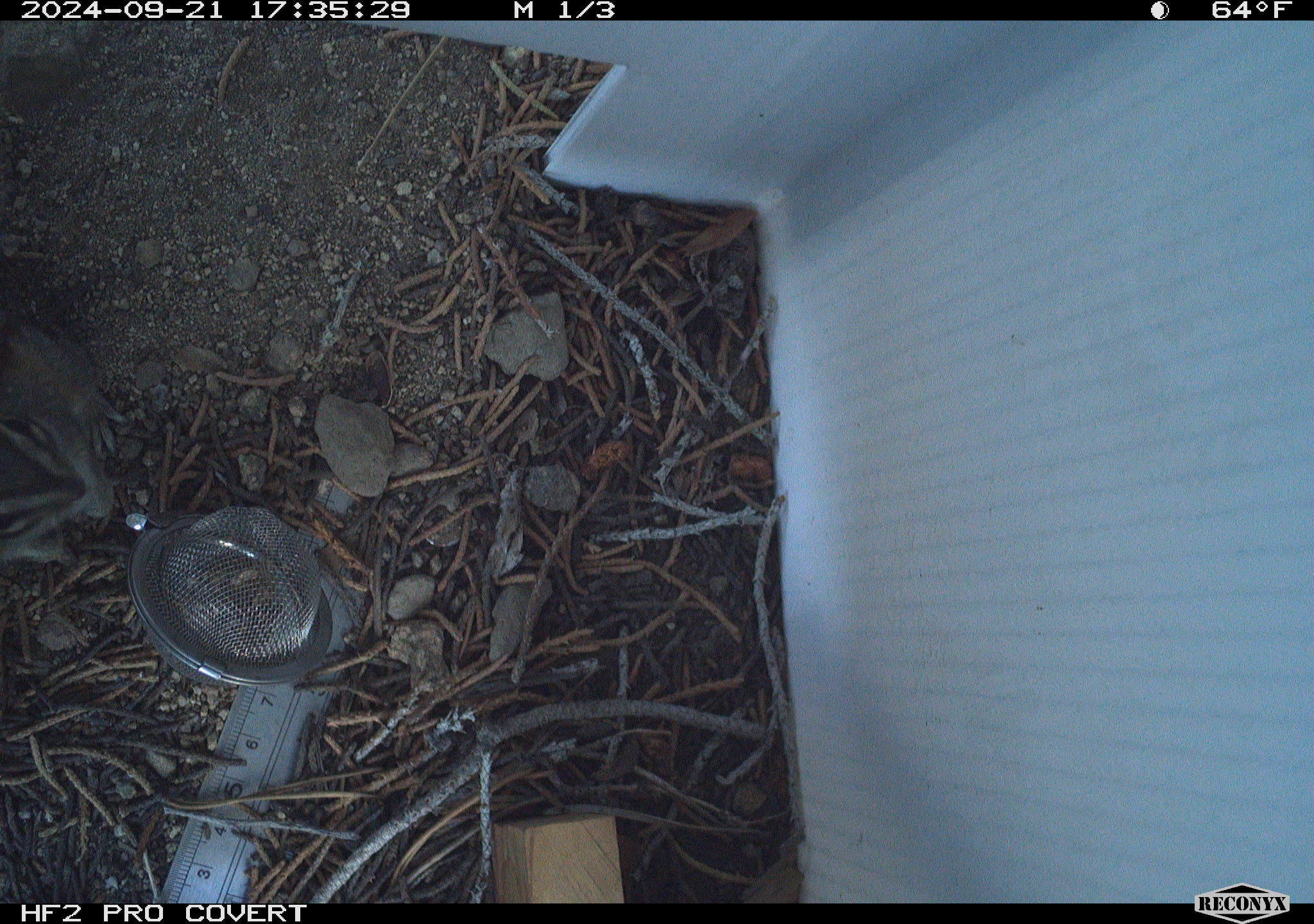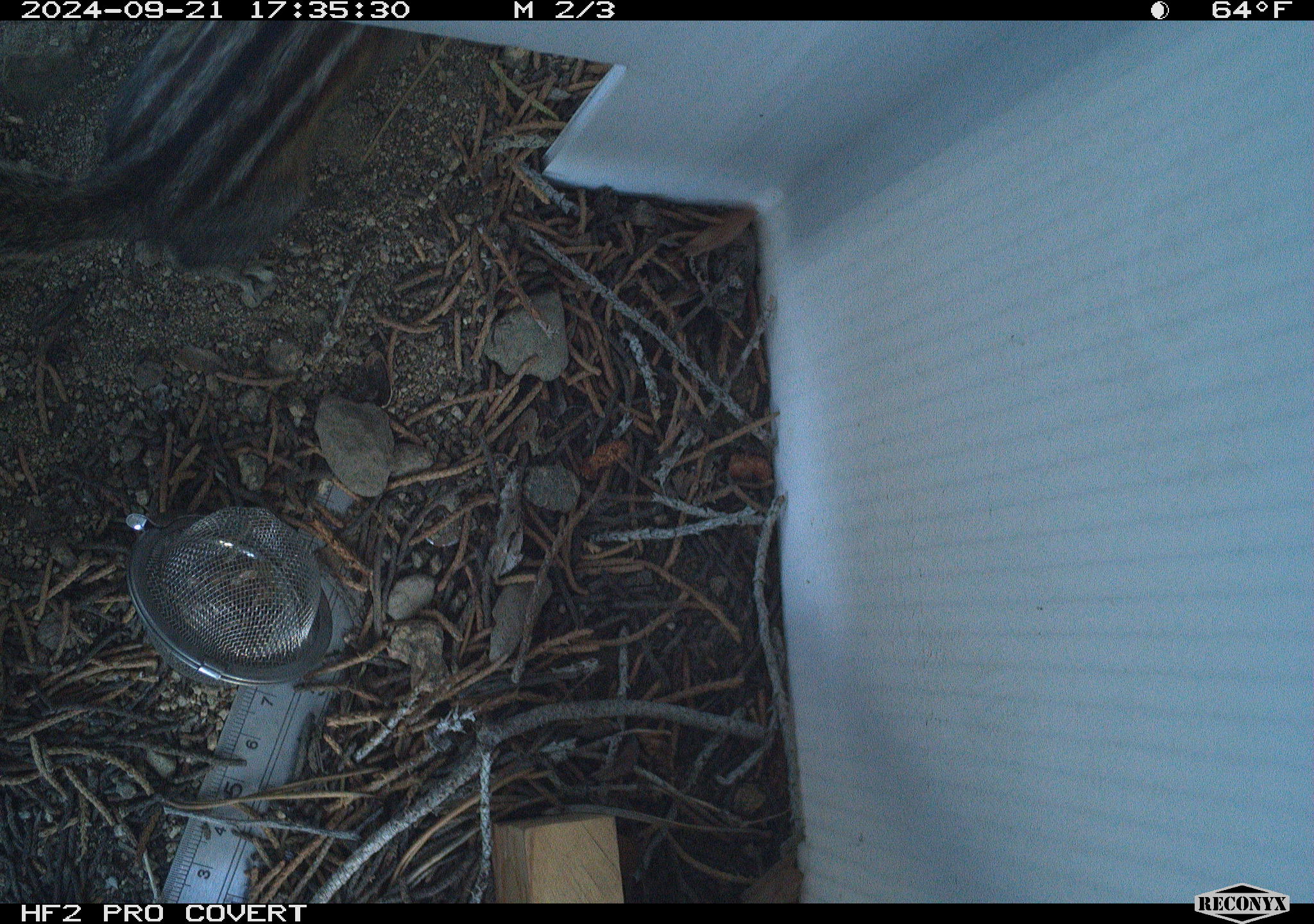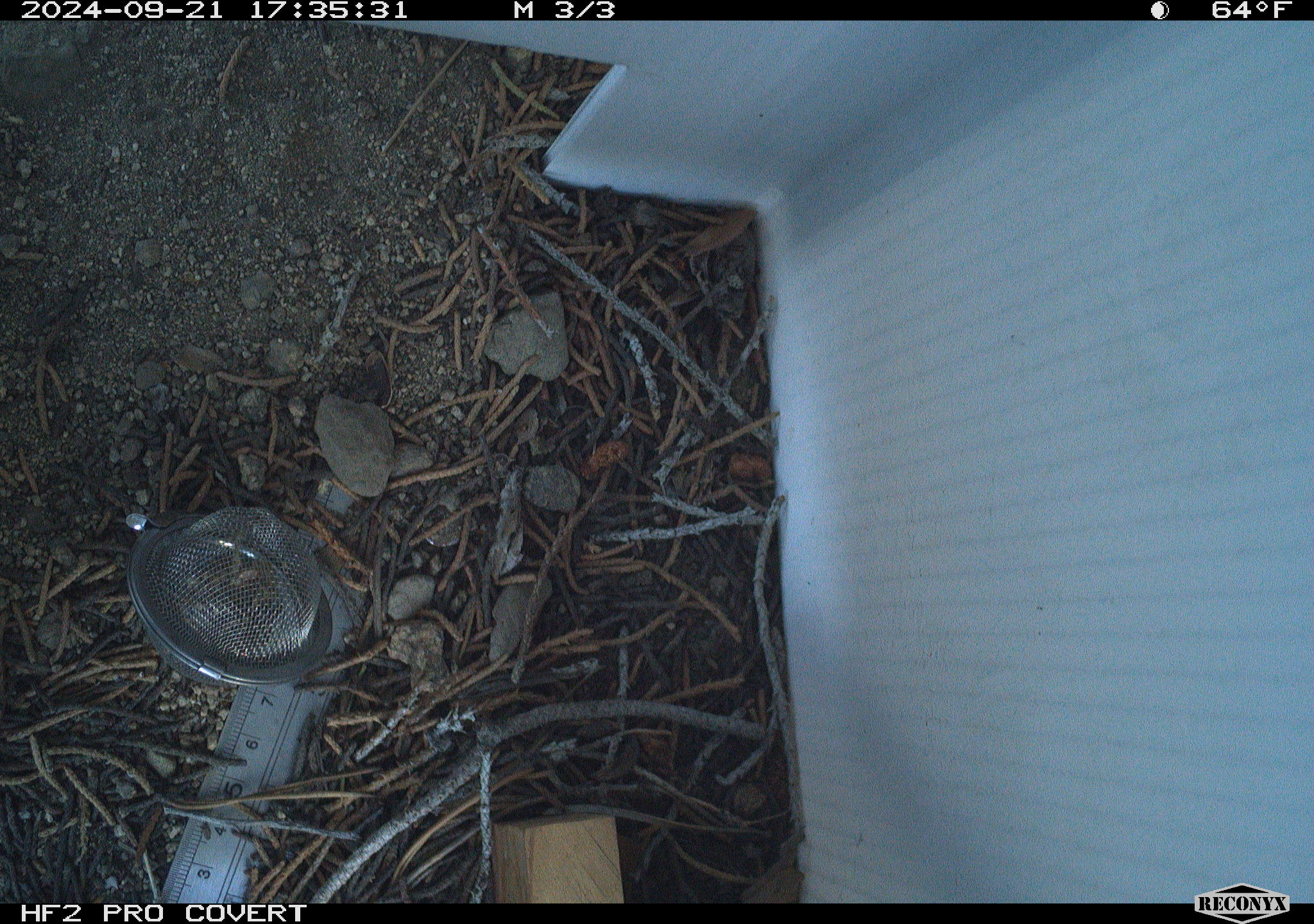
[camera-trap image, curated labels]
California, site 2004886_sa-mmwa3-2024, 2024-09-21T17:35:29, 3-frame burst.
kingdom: Animalia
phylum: Chordata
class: Mammalia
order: Rodentia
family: Sciuridae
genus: Neotamias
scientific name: Neotamias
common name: western chipmunks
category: neotamias species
Neotamias species (western chipmunks) (Neotamias).